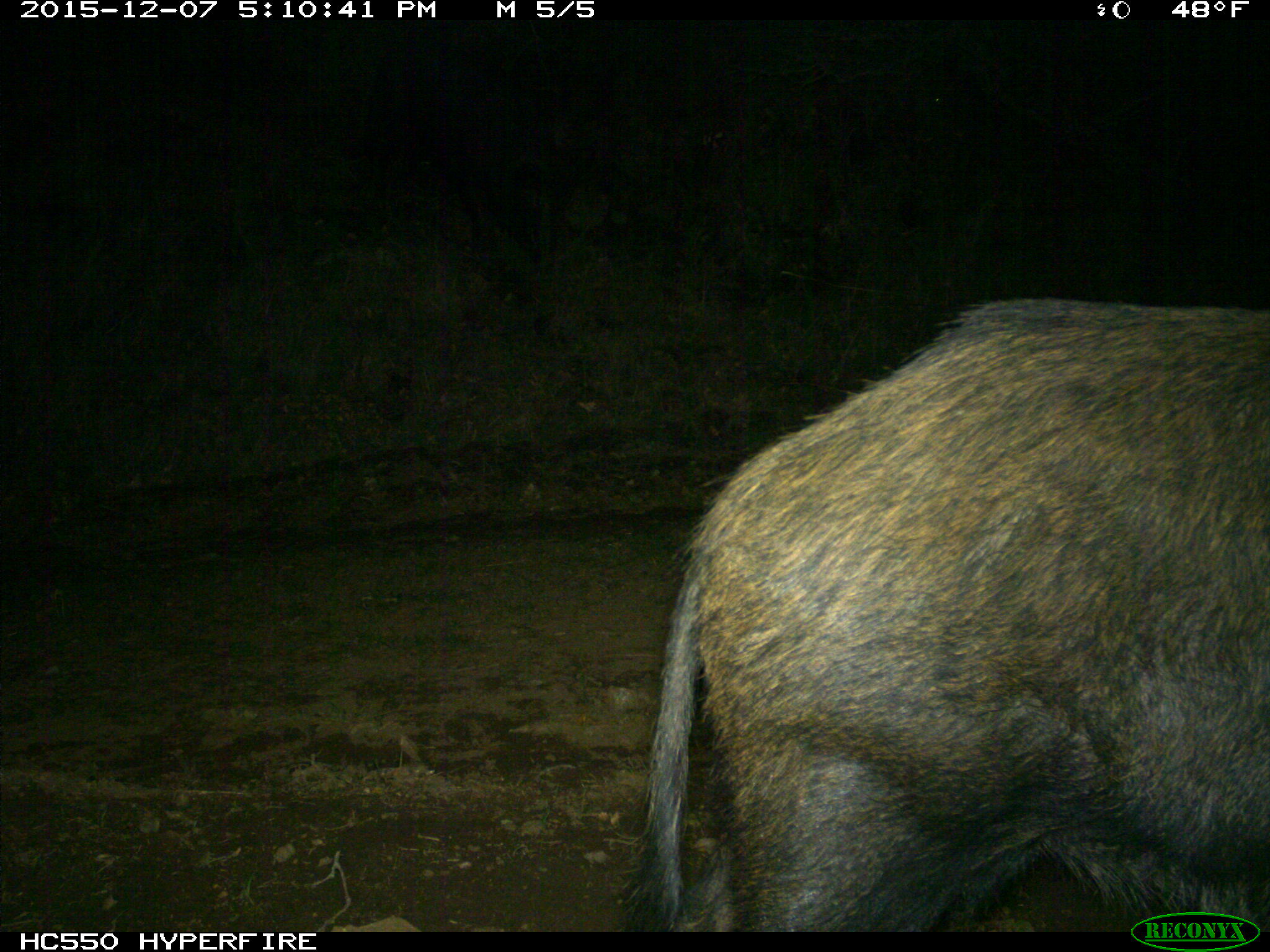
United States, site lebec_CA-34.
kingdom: Animalia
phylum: Chordata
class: Mammalia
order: Artiodactyla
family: Suidae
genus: Sus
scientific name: Sus scrofa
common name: wild boar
Sus scrofa (wild boar).